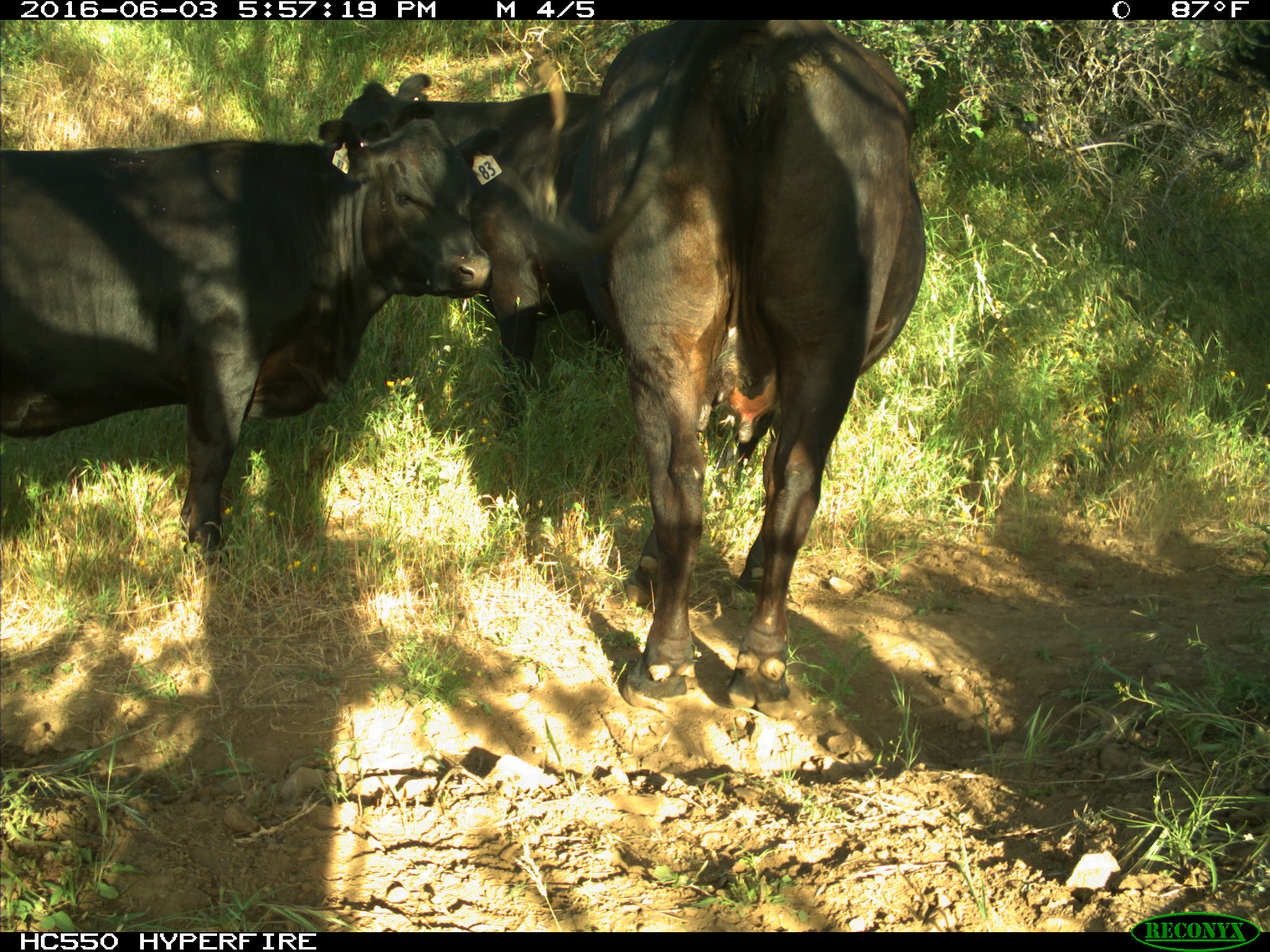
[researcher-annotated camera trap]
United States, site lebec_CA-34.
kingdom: Animalia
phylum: Chordata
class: Mammalia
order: Artiodactyla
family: Bovidae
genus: Bos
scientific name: Bos taurus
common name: domestic cow